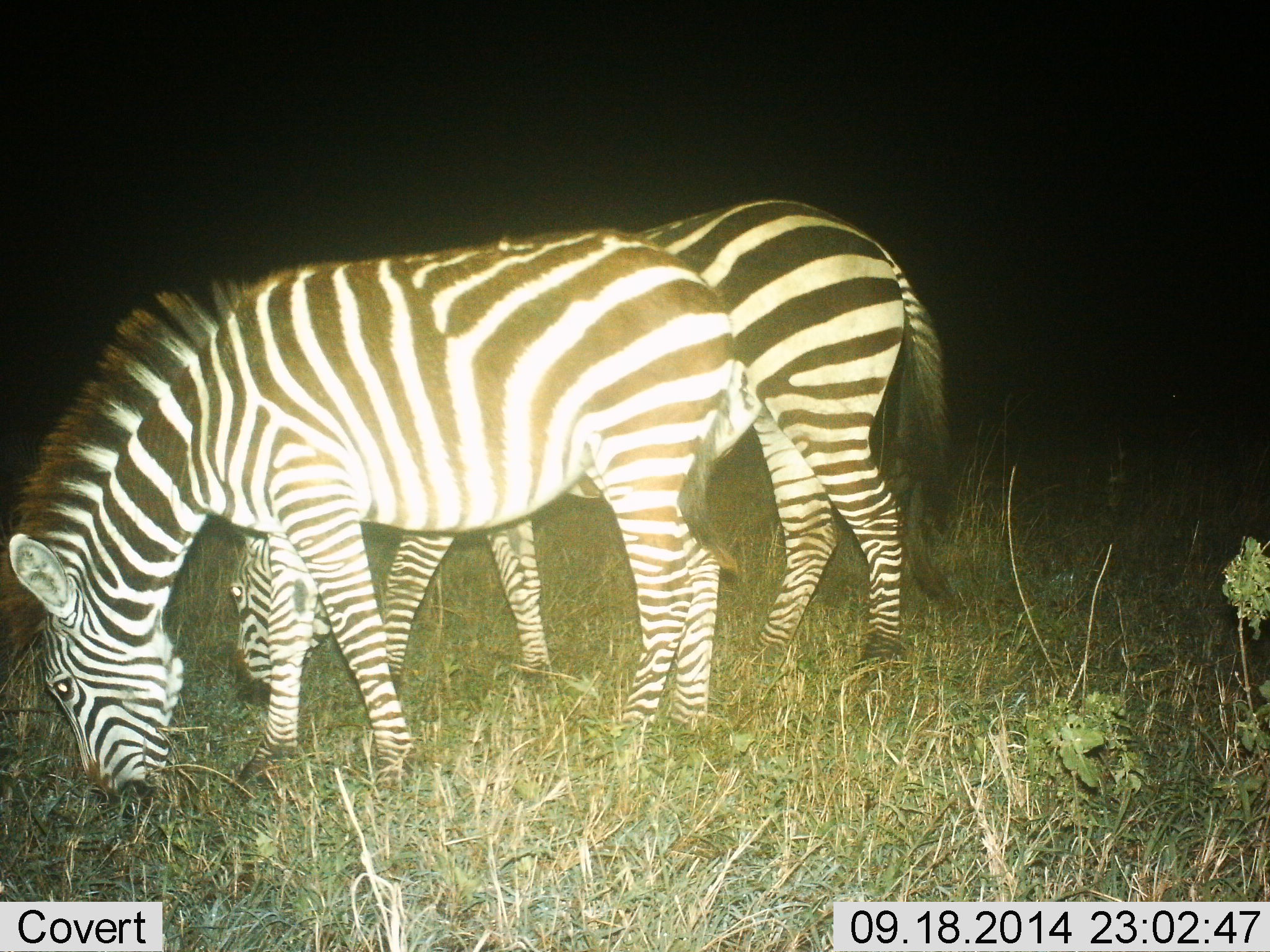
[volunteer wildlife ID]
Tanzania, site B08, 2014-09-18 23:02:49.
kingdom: Animalia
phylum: Chordata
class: Mammalia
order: Perissodactyla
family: Equidae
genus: Equus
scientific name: Equus quagga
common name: plains zebra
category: zebra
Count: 2.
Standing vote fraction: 20%.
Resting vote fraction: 0%.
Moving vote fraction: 0%.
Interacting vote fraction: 0%.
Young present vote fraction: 0%.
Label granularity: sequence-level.